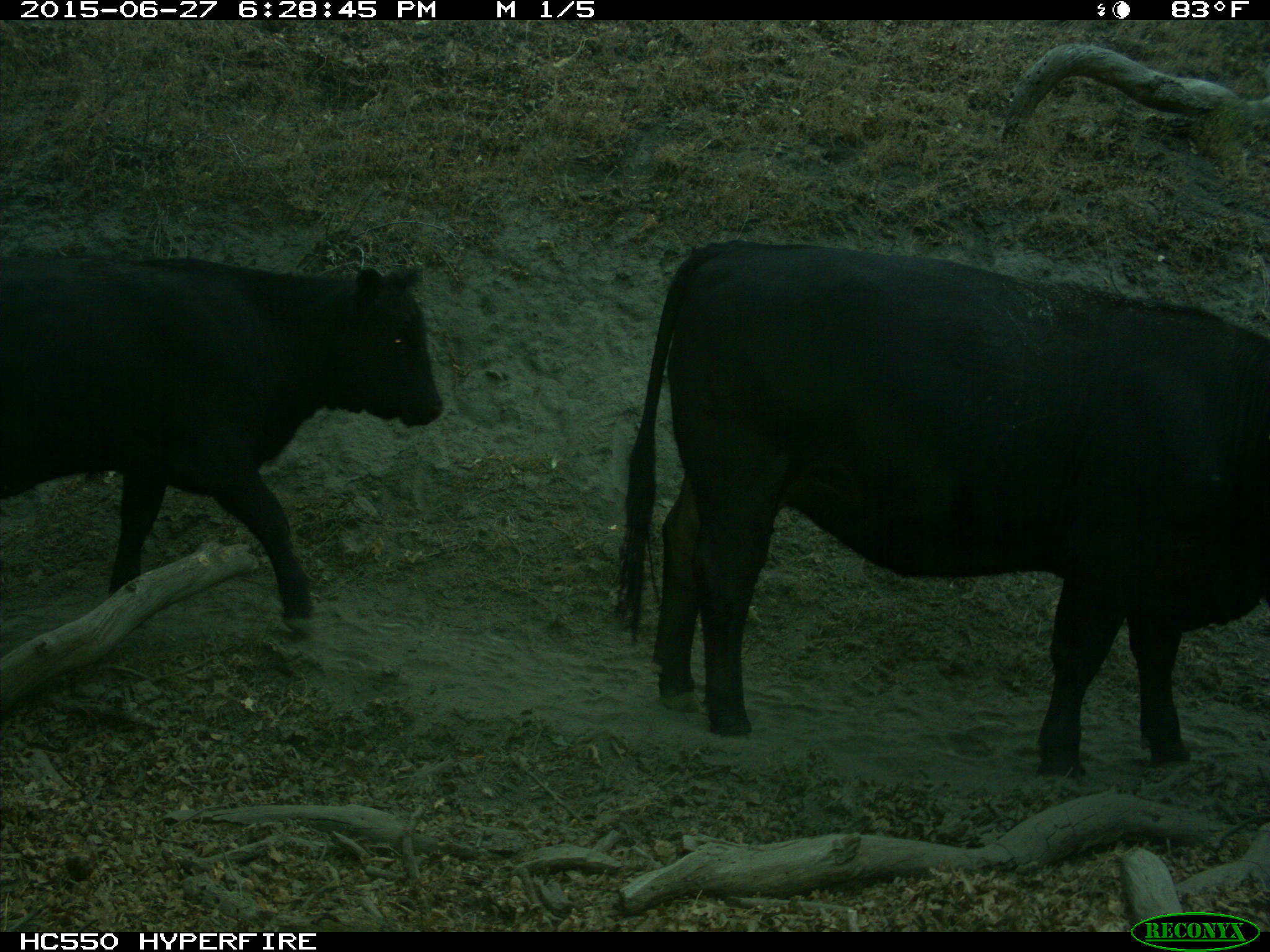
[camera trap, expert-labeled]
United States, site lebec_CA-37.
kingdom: Animalia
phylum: Chordata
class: Mammalia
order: Artiodactyla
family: Bovidae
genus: Bos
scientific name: Bos taurus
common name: domestic cow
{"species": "Bos taurus (domestic cow)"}